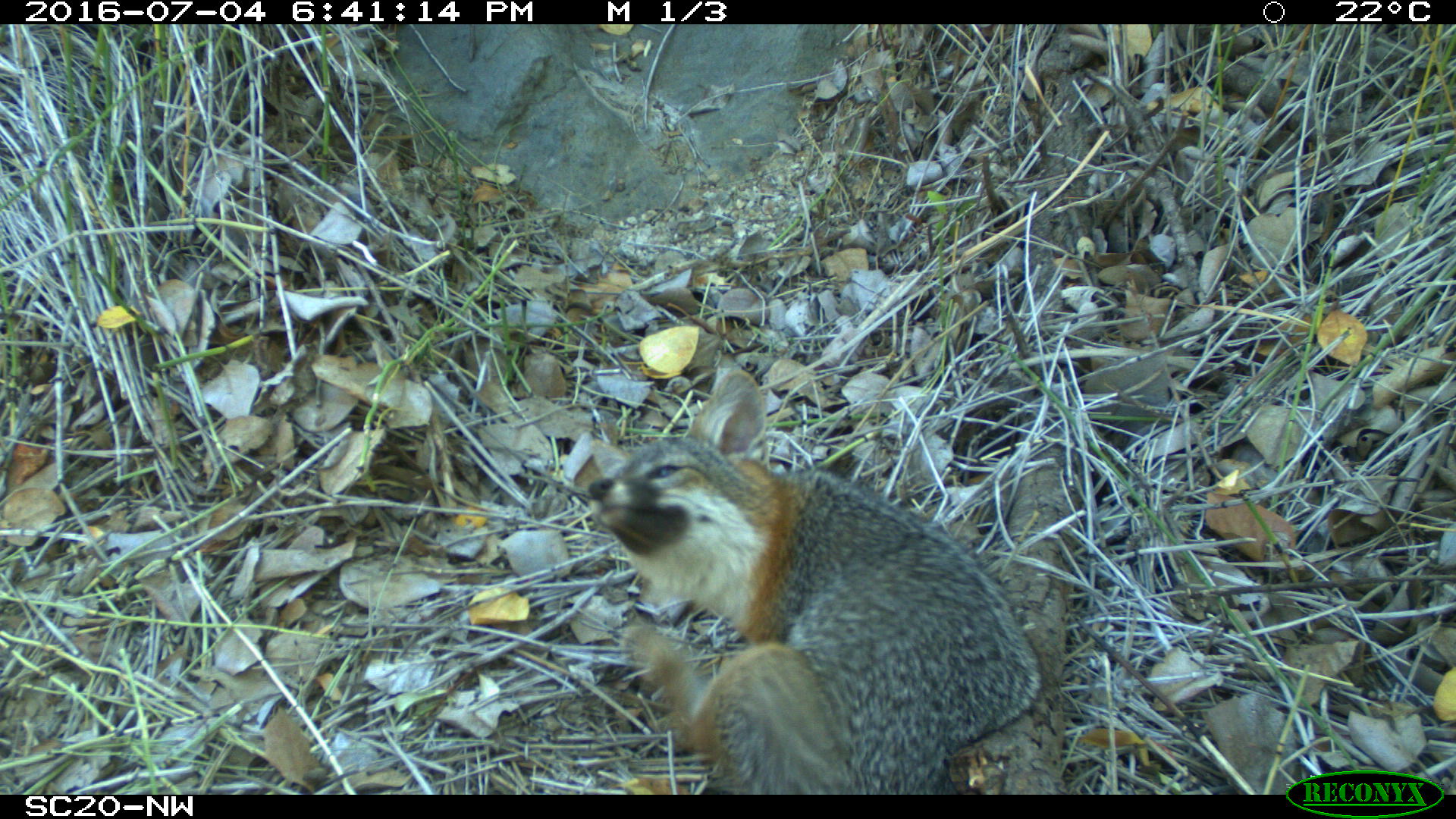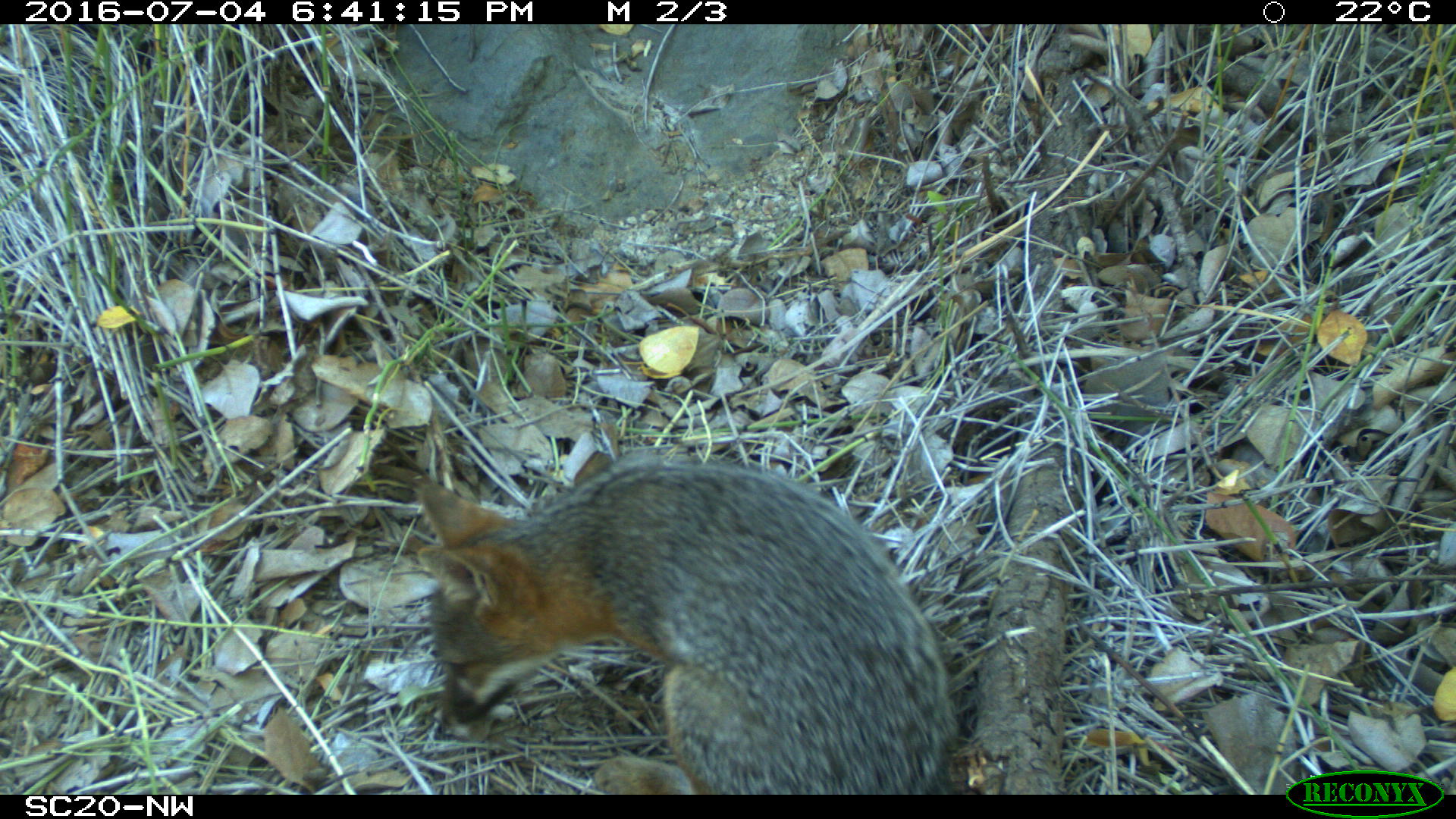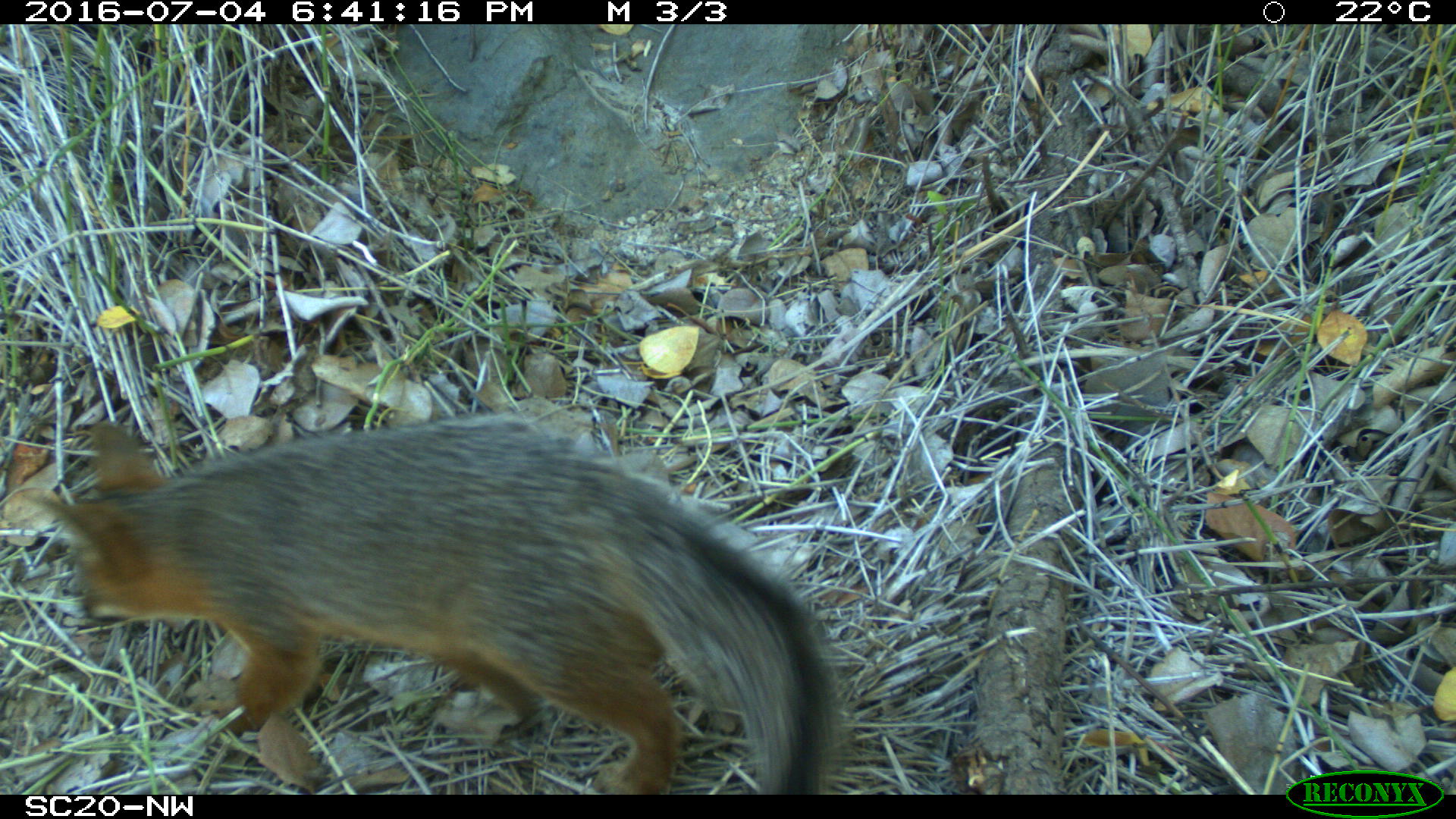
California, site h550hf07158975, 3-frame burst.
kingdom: Animalia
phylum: Chordata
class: Mammalia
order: Carnivora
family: Canidae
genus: Urocyon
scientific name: Urocyon littoralis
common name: island fox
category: fox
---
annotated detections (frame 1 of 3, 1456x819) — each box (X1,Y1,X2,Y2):
fox: (585,368,1043,793)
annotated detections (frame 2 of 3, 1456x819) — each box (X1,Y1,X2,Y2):
fox: (416,455,959,792)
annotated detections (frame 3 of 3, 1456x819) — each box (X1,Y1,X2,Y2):
fox: (24,422,842,794)